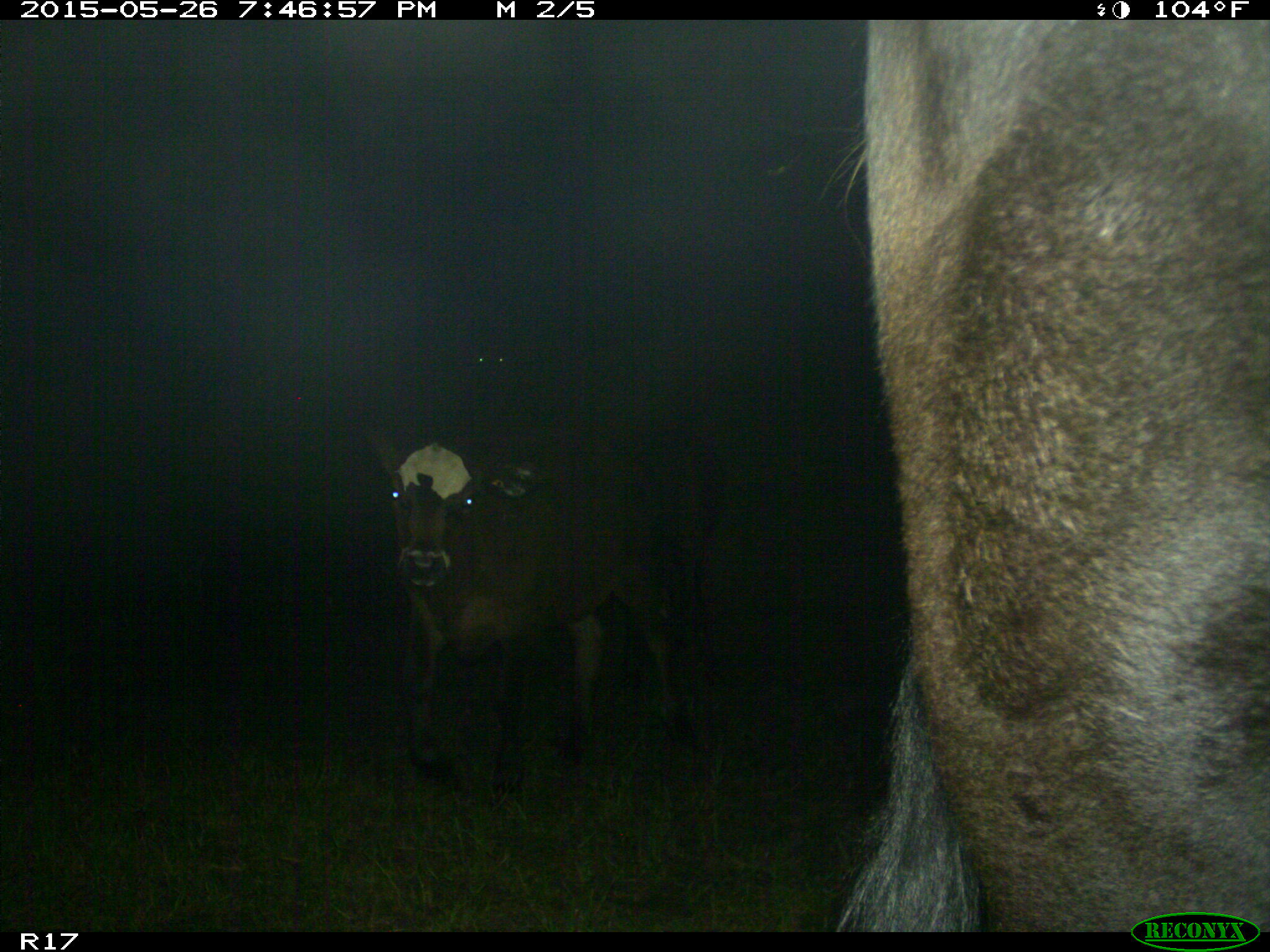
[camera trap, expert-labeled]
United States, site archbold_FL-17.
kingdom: Animalia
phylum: Chordata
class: Mammalia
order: Artiodactyla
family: Bovidae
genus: Bos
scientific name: Bos taurus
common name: domestic cow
Bos taurus (domestic cow).